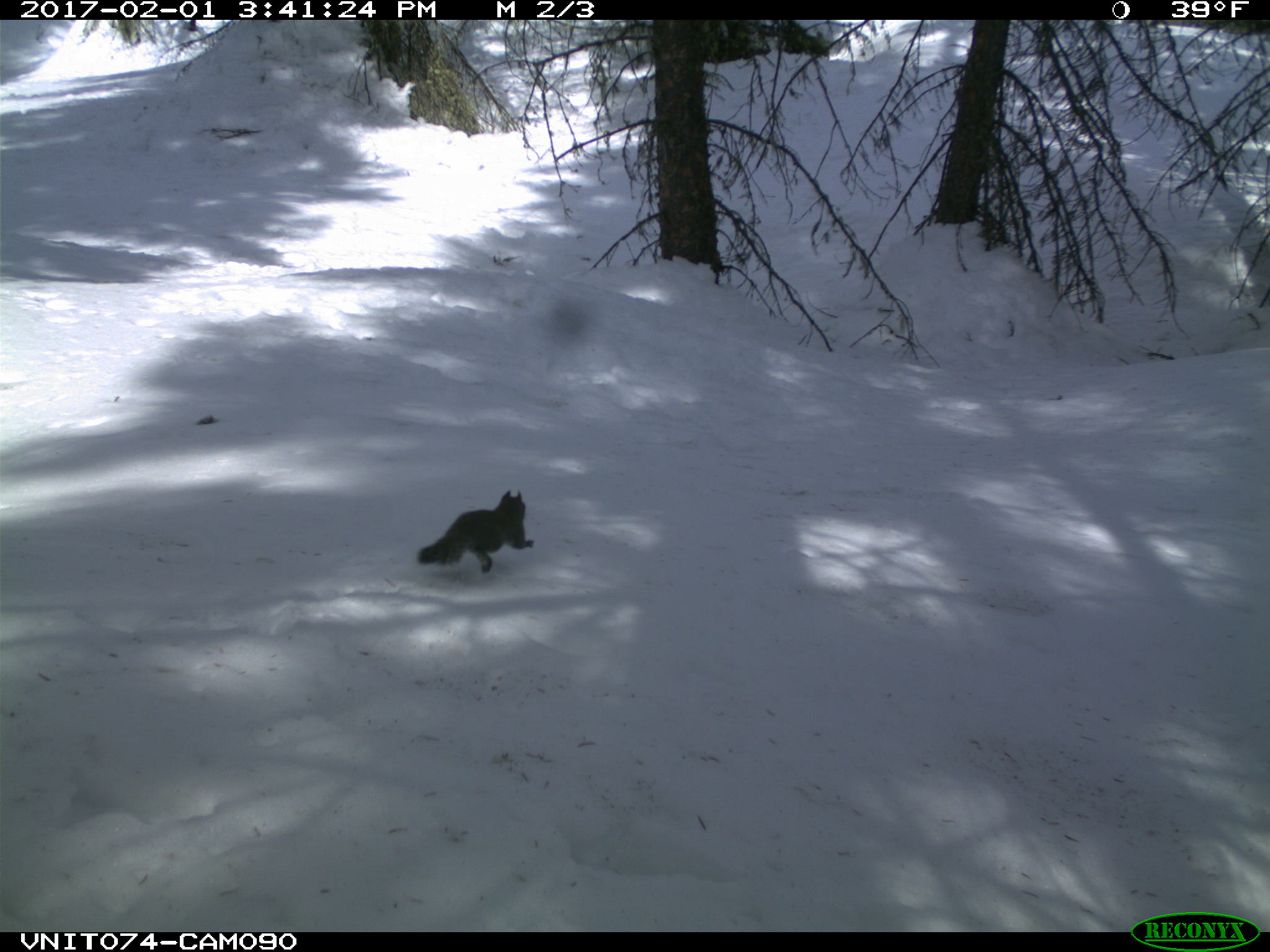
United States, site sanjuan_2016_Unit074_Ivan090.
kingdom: Animalia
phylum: Chordata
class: Mammalia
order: Rodentia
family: Sciuridae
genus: Tamiasciurus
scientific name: Tamiasciurus hudsonicus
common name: american red squirrel